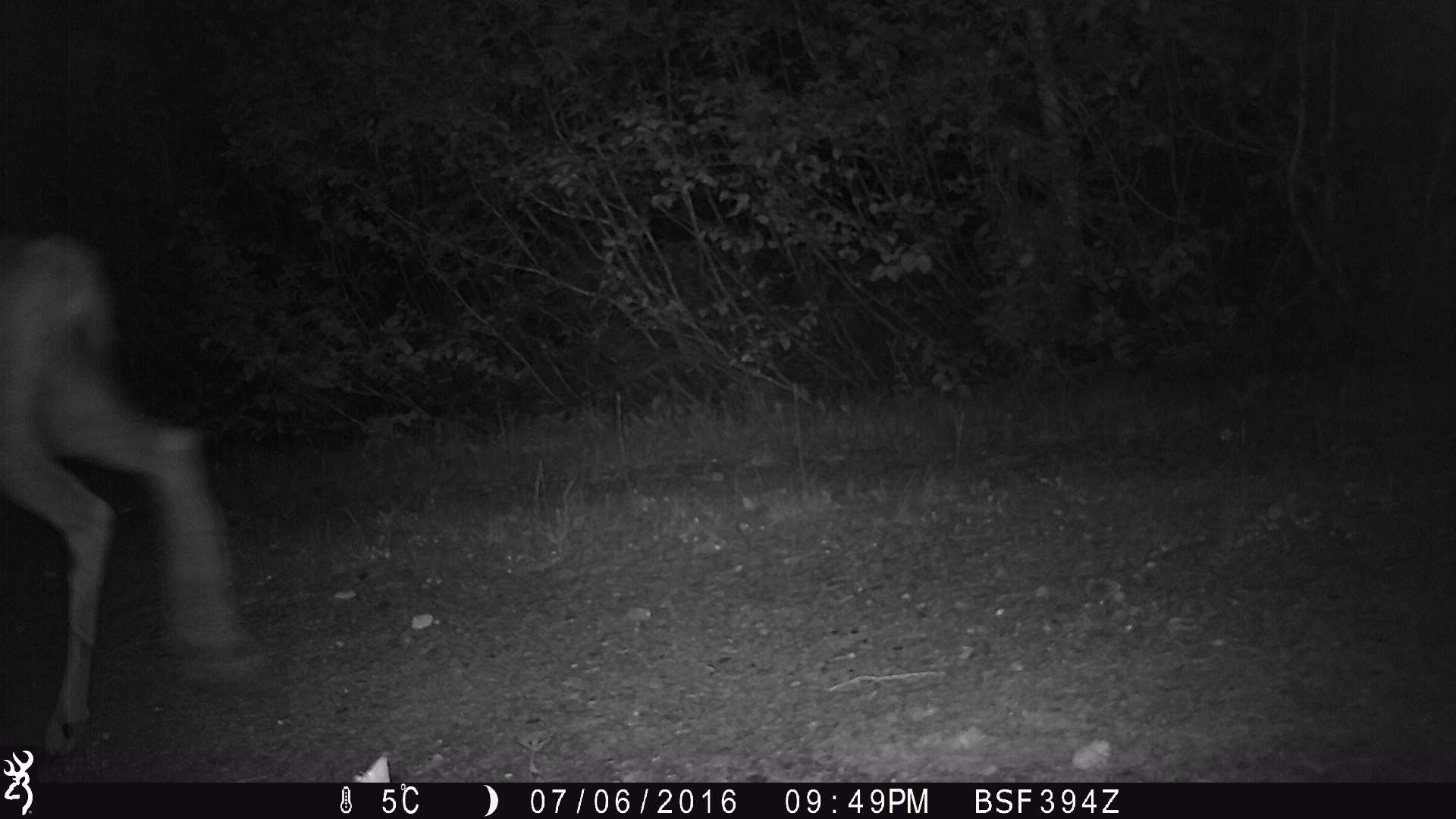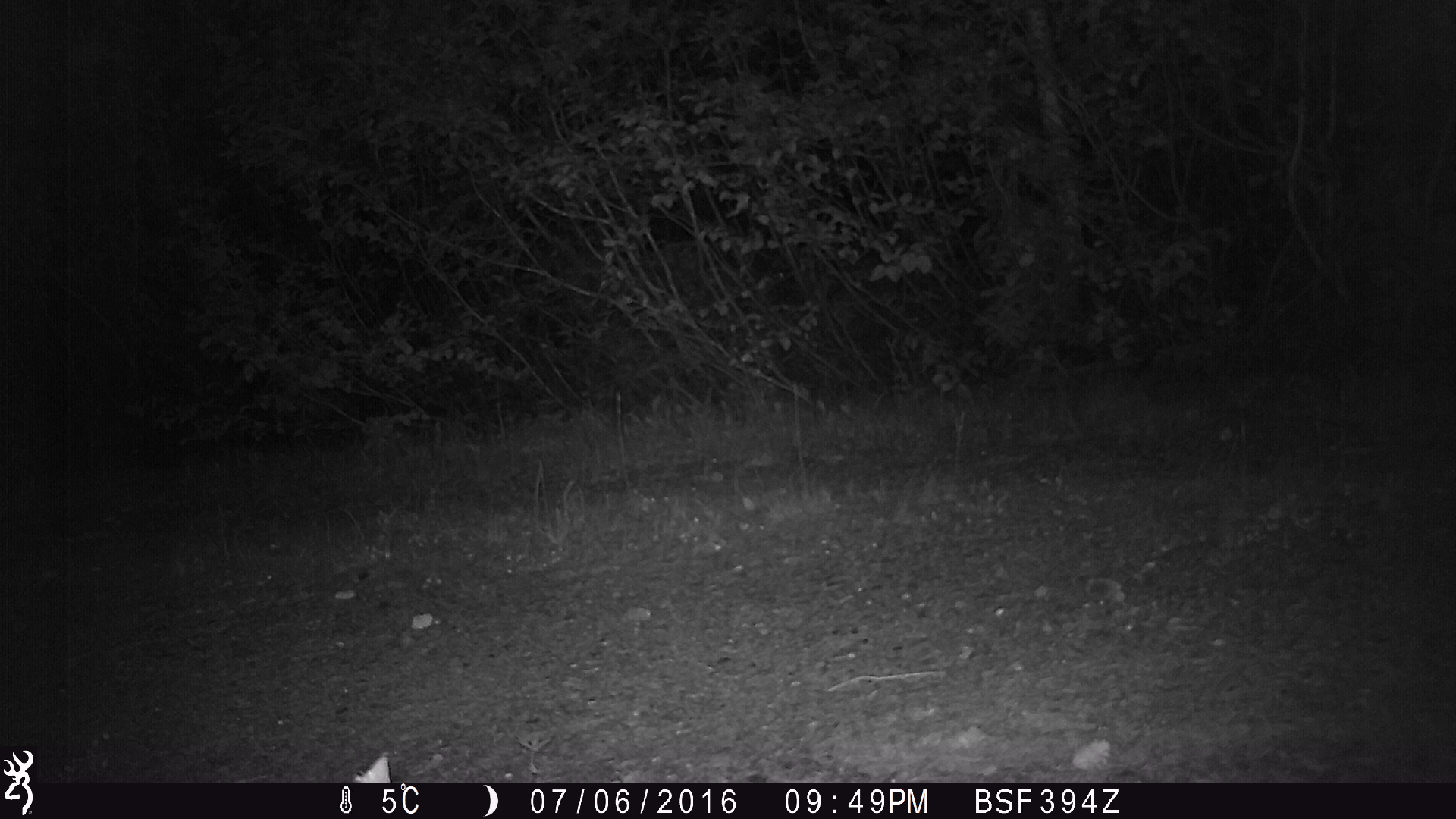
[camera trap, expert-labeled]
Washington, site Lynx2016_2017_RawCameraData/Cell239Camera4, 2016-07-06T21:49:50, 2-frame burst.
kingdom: Animalia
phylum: Chordata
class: Mammalia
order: Artiodactyla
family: Cervidae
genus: Odocoileus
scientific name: Odocoileus hemionus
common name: mule deer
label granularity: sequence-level